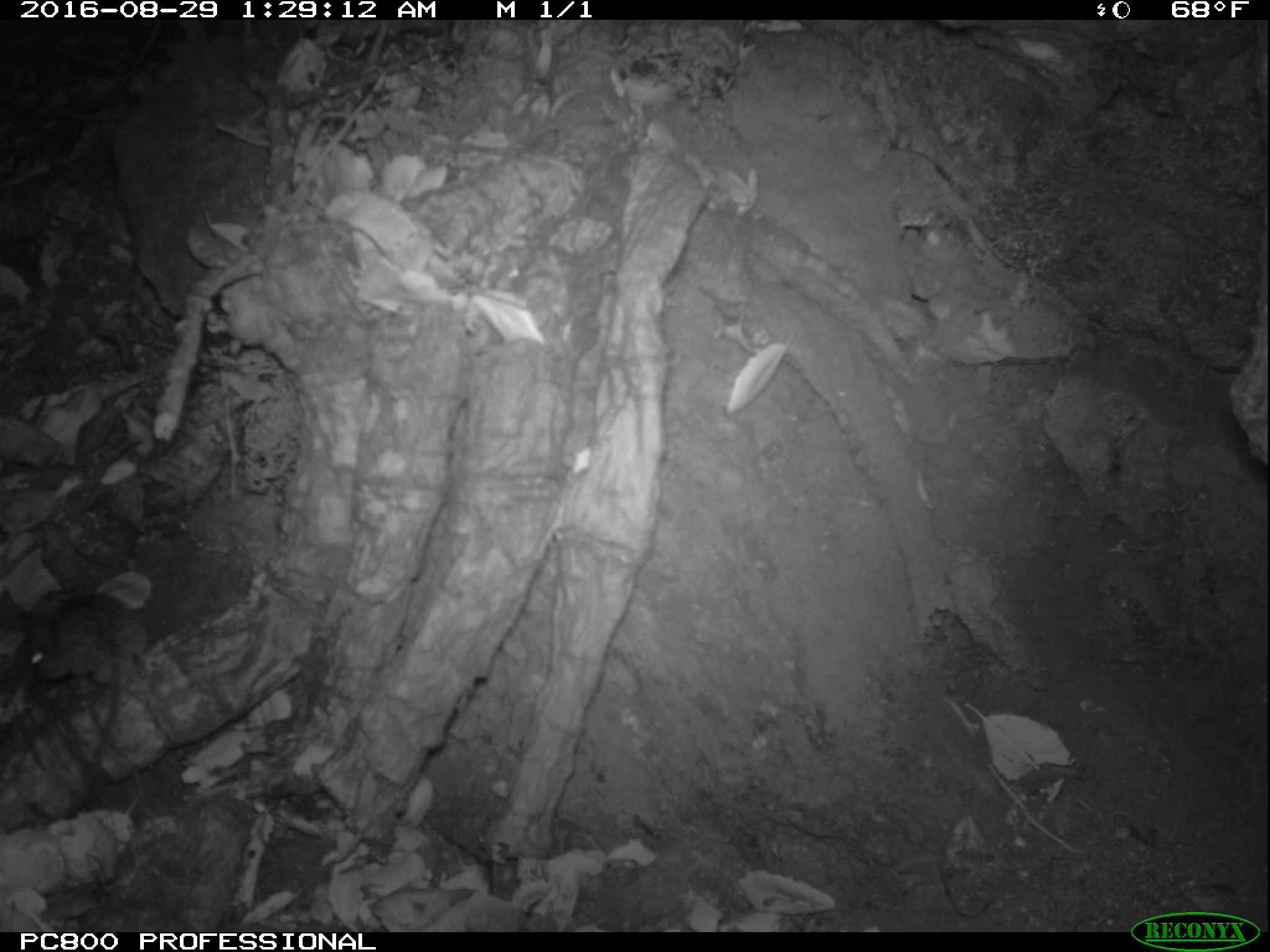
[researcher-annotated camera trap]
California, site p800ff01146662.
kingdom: Animalia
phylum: Chordata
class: Mammalia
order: Rodentia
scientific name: Rodentia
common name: rodent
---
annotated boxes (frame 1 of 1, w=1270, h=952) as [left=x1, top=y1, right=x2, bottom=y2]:
rodent: [left=16, top=593, right=147, bottom=804]